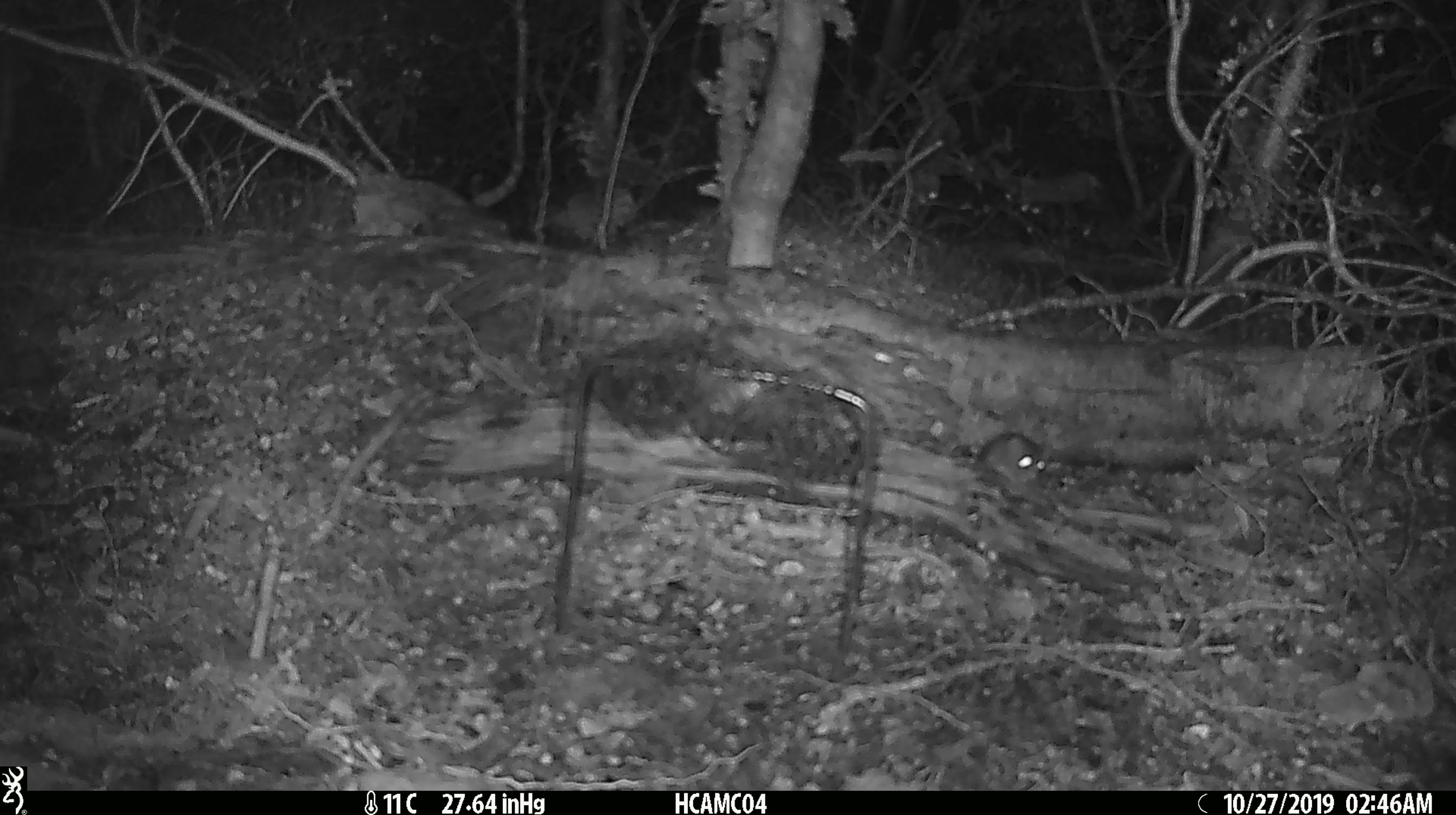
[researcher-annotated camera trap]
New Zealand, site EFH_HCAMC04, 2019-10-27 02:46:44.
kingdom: Animalia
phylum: Chordata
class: Mammalia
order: Rodentia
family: Muridae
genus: Mus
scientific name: Mus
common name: mouse